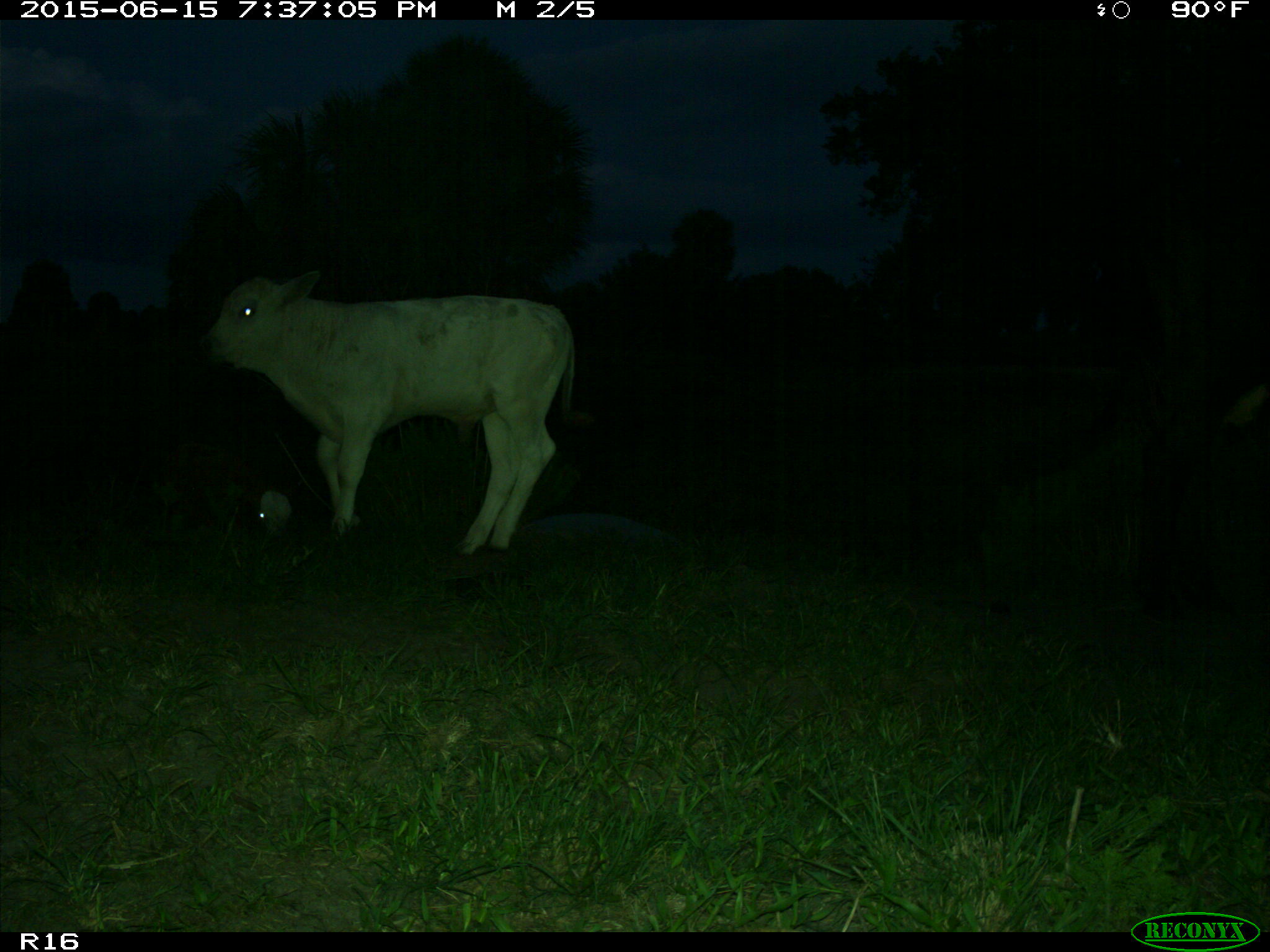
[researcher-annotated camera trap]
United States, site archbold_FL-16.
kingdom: Animalia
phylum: Chordata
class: Mammalia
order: Artiodactyla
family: Bovidae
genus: Bos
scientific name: Bos taurus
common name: domestic cow